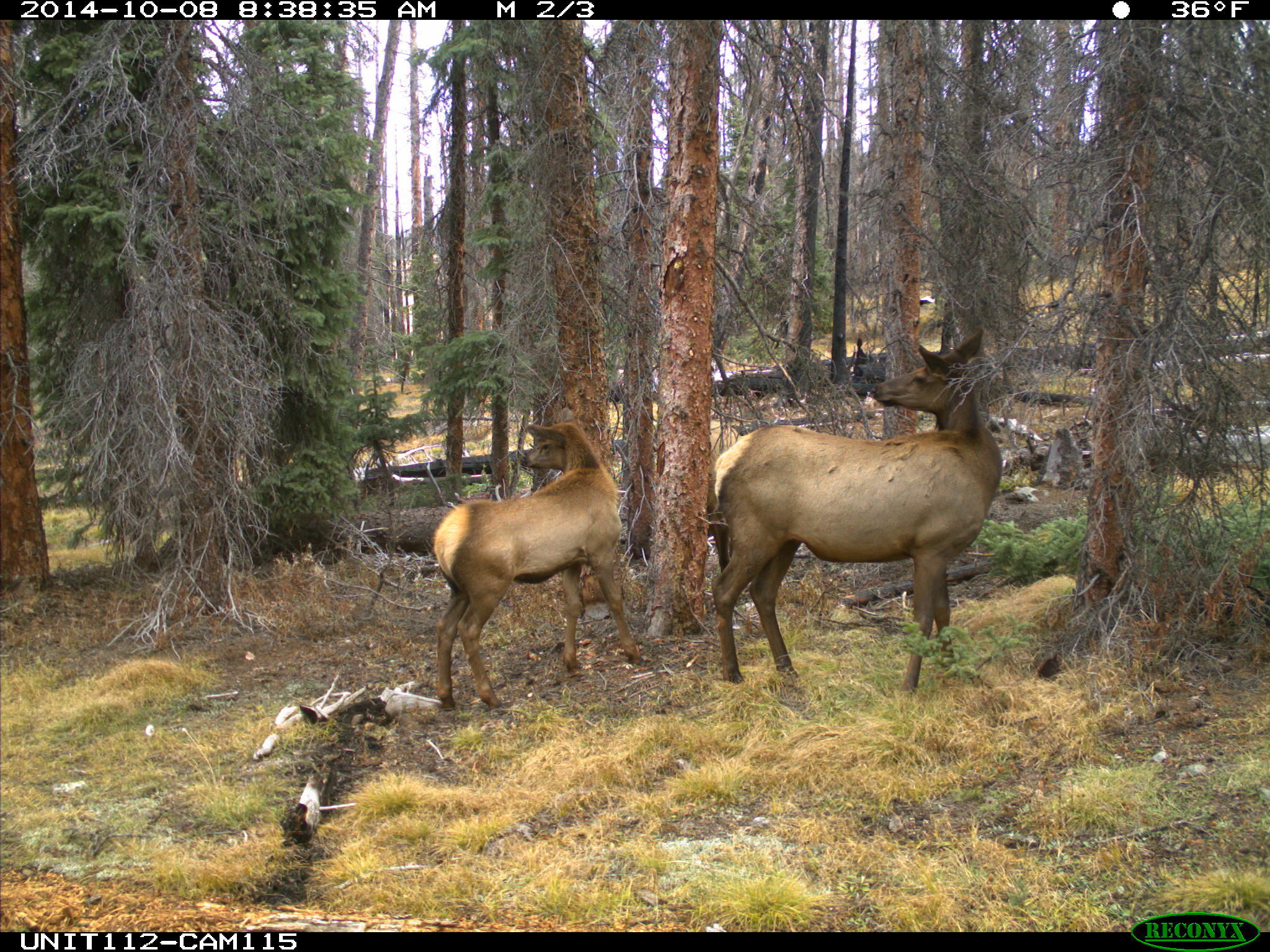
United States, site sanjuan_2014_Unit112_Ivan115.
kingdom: Animalia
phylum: Chordata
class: Mammalia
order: Artiodactyla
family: Cervidae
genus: Cervus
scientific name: Cervus elaphus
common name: red deer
Cervus elaphus (red deer).